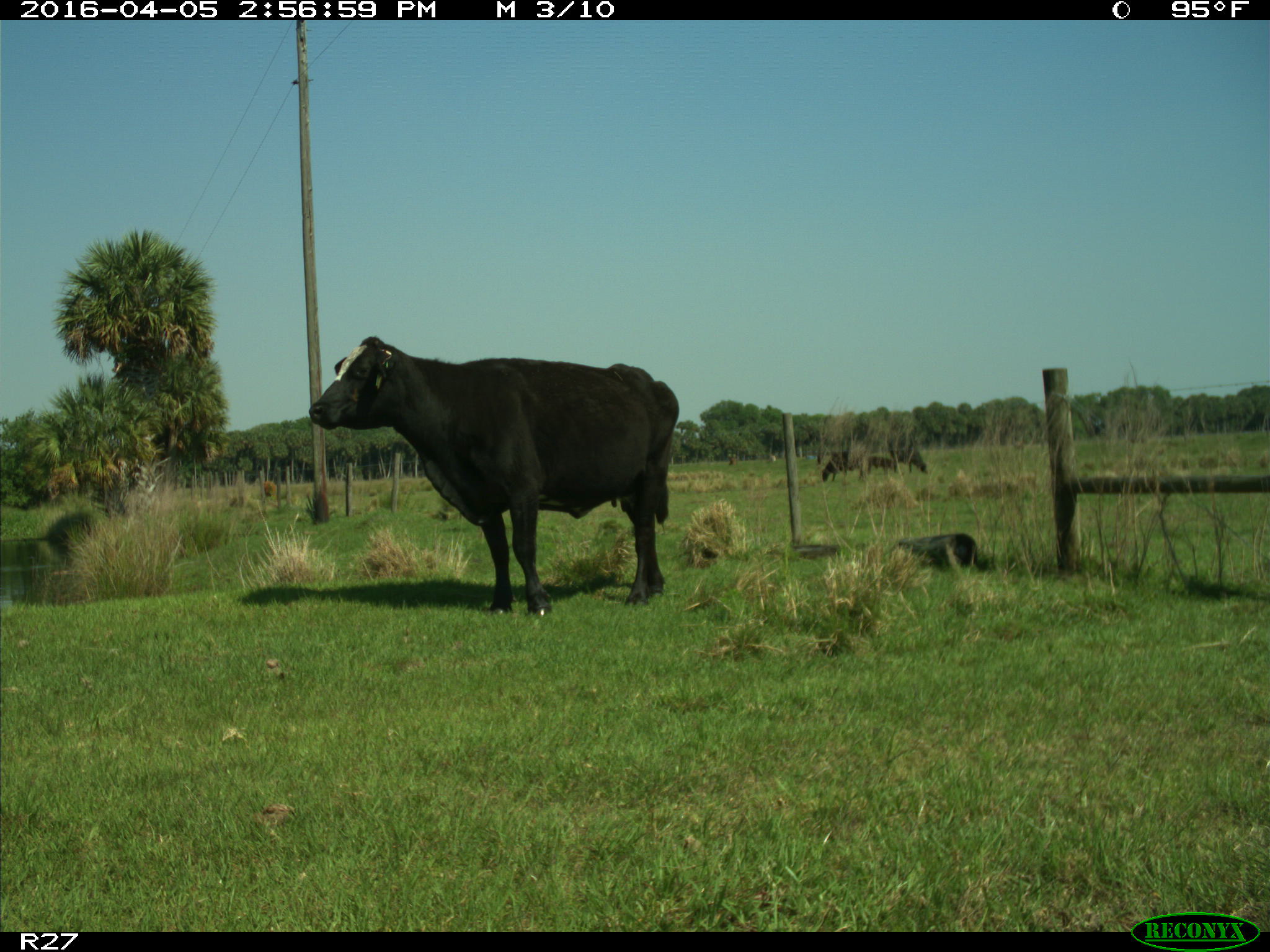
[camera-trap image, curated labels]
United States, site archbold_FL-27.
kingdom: Animalia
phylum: Chordata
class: Mammalia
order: Artiodactyla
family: Bovidae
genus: Bos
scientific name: Bos taurus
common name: domestic cow